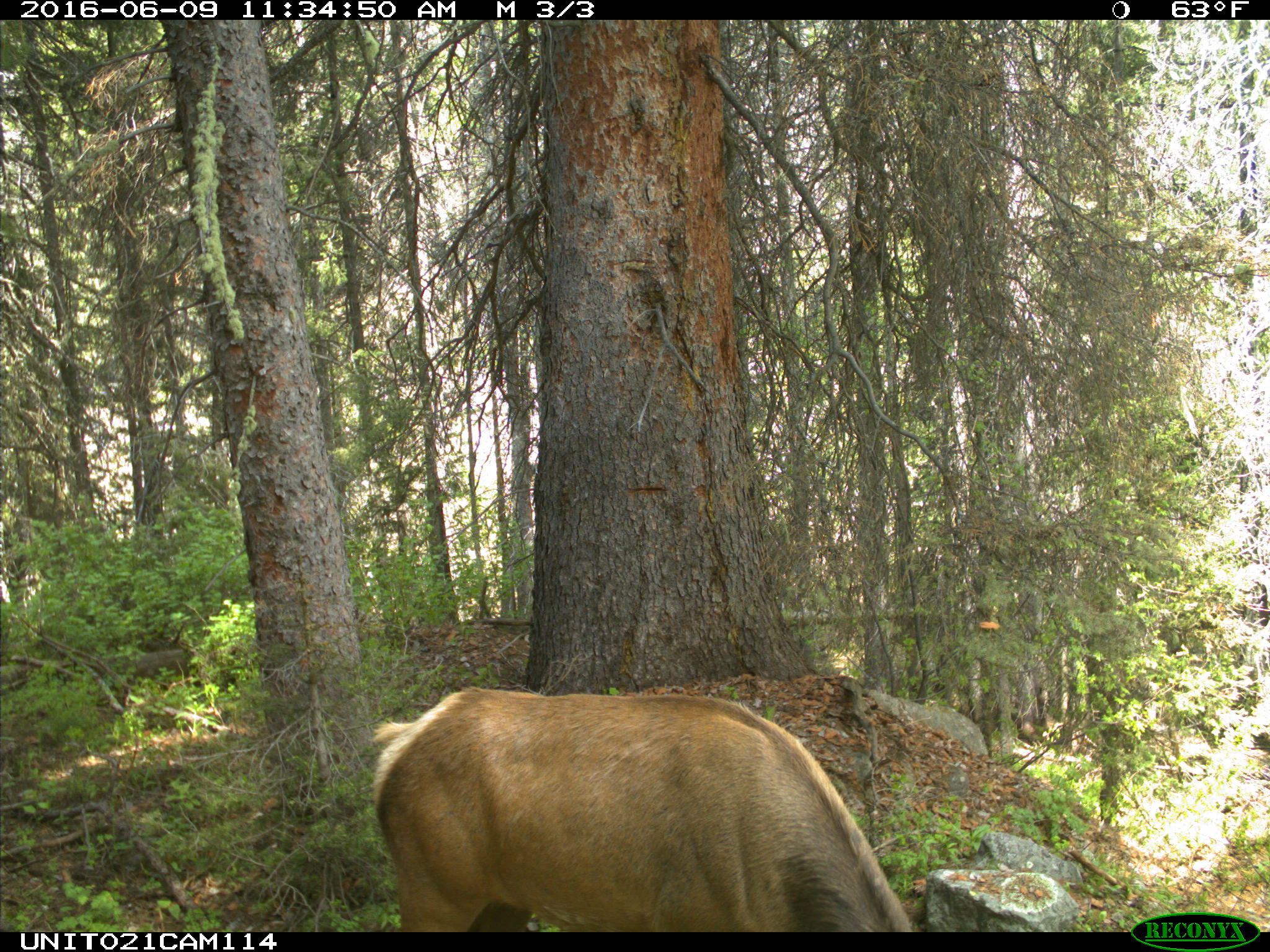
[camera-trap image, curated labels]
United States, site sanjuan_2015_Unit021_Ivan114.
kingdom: Animalia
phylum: Chordata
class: Mammalia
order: Artiodactyla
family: Cervidae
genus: Cervus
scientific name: Cervus elaphus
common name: red deer